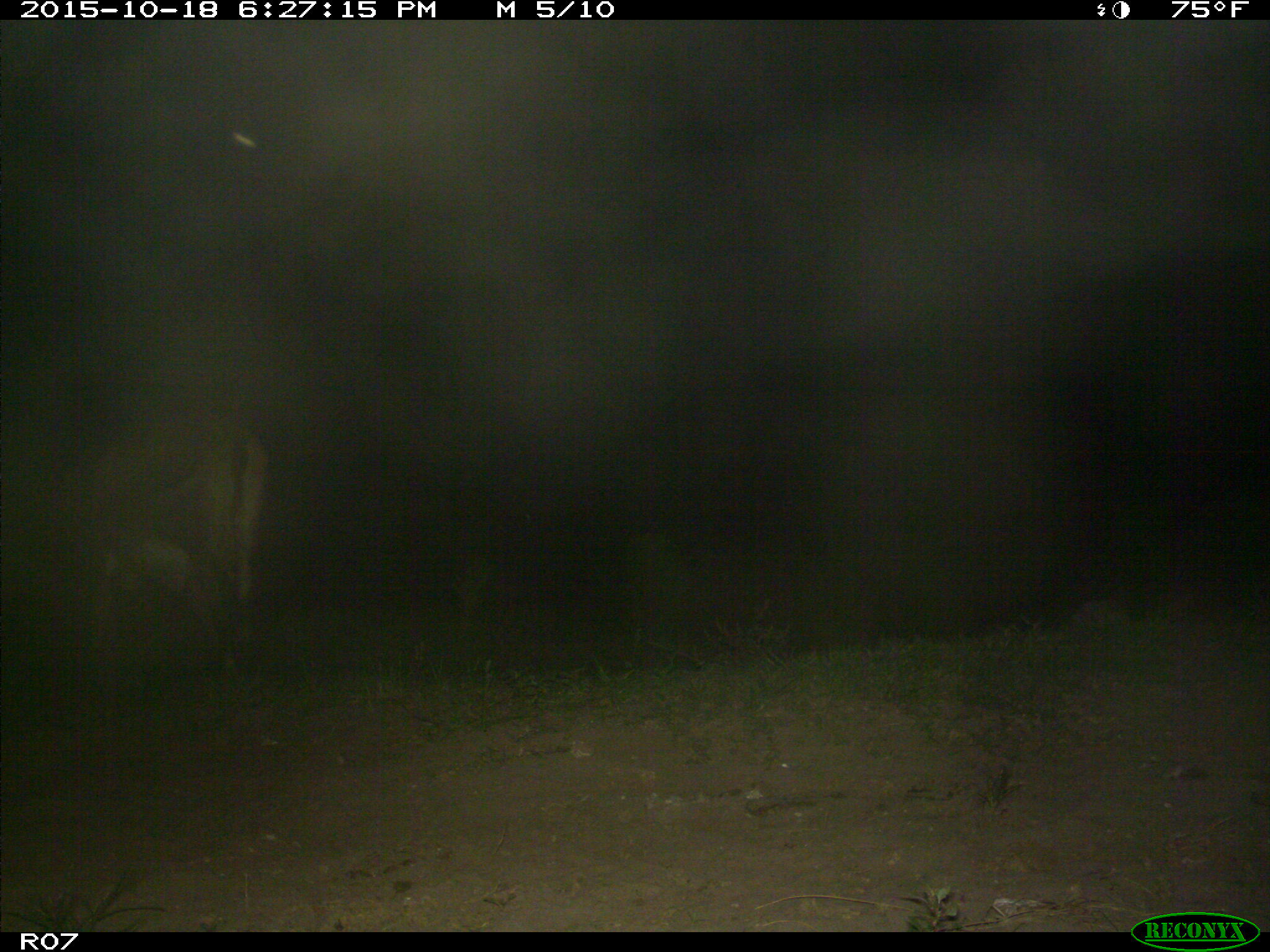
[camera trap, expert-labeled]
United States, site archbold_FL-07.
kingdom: Animalia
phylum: Chordata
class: Mammalia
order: Artiodactyla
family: Bovidae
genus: Bos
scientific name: Bos taurus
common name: domestic cow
Bos taurus (domestic cow).